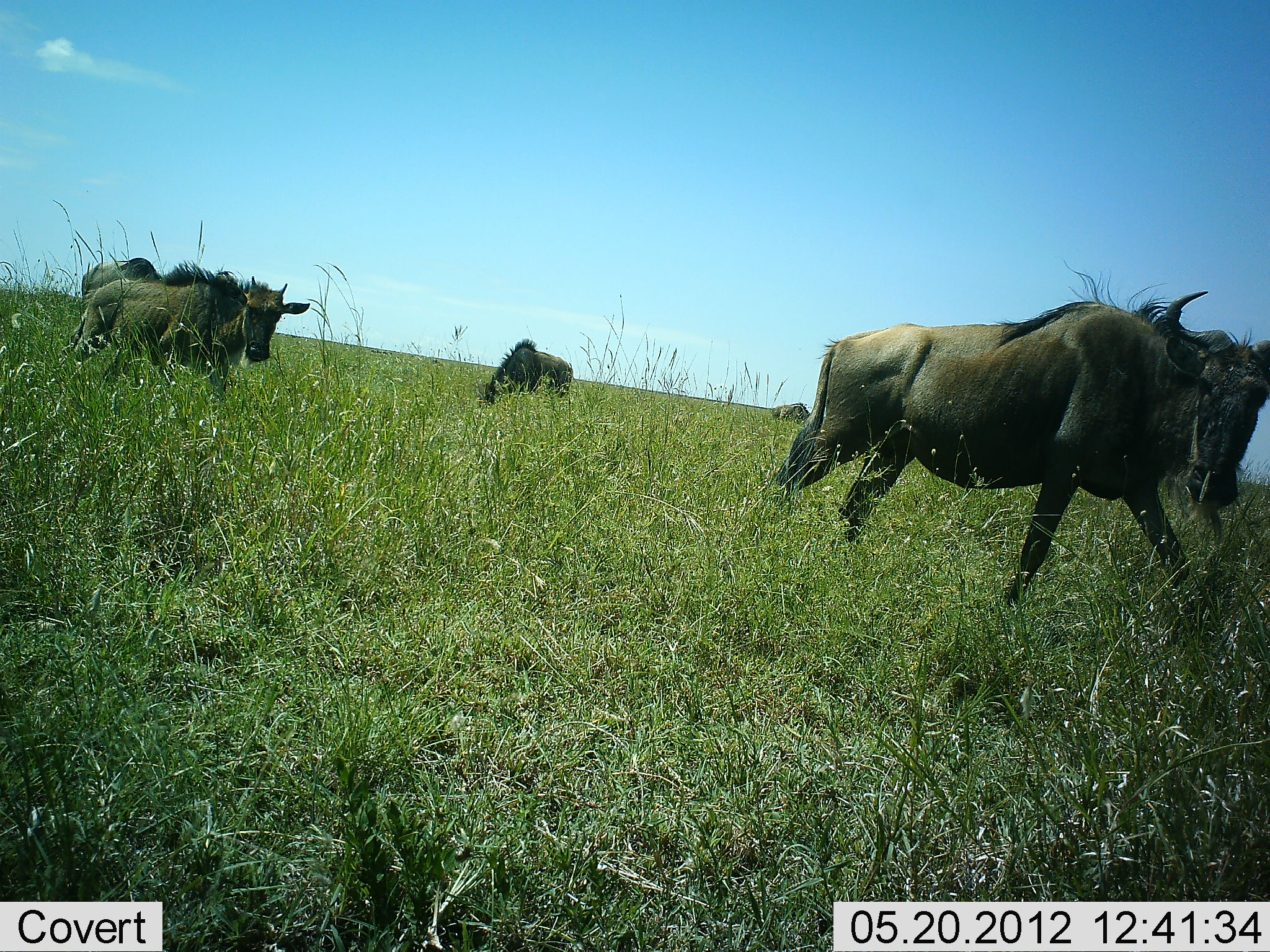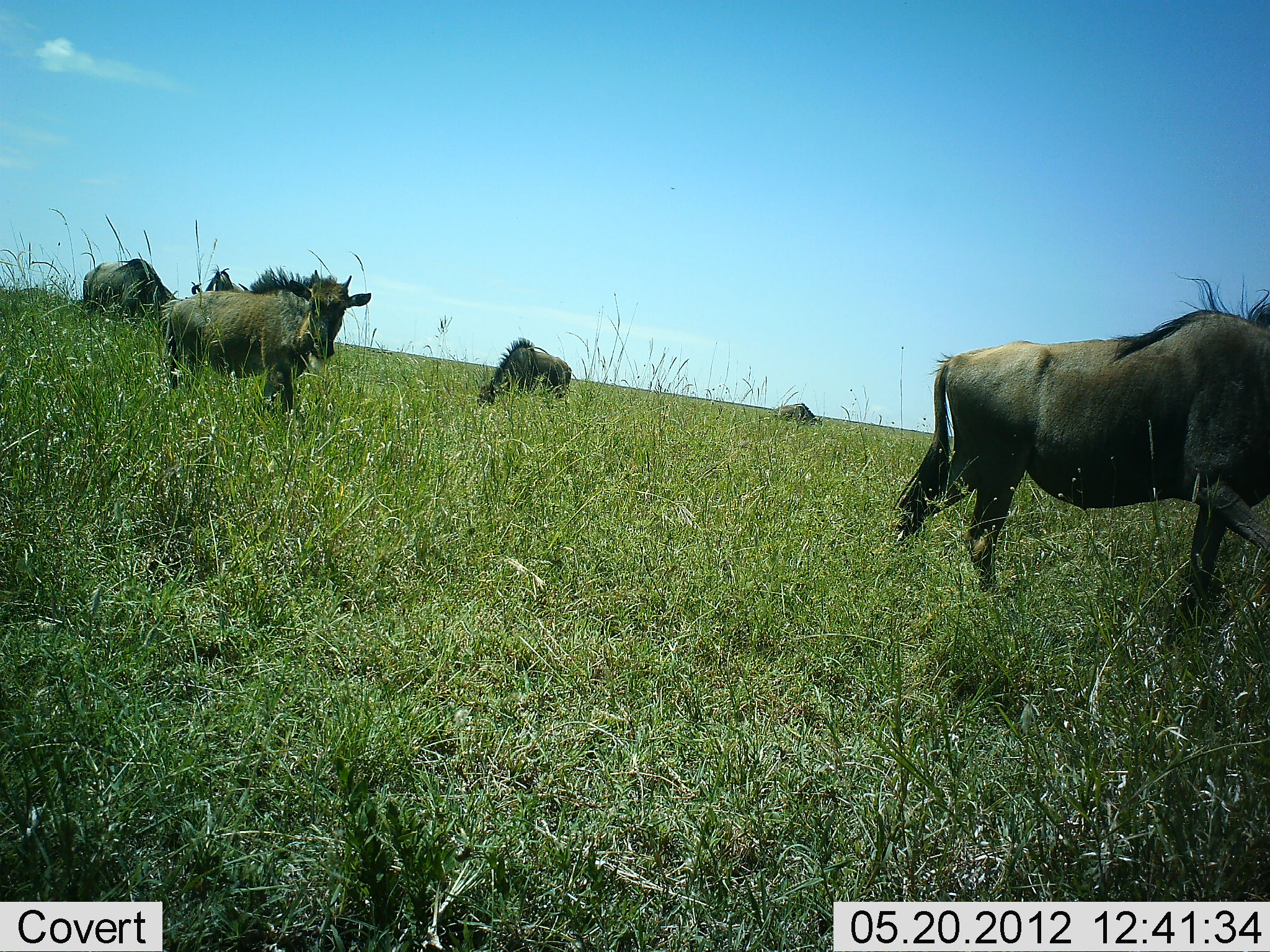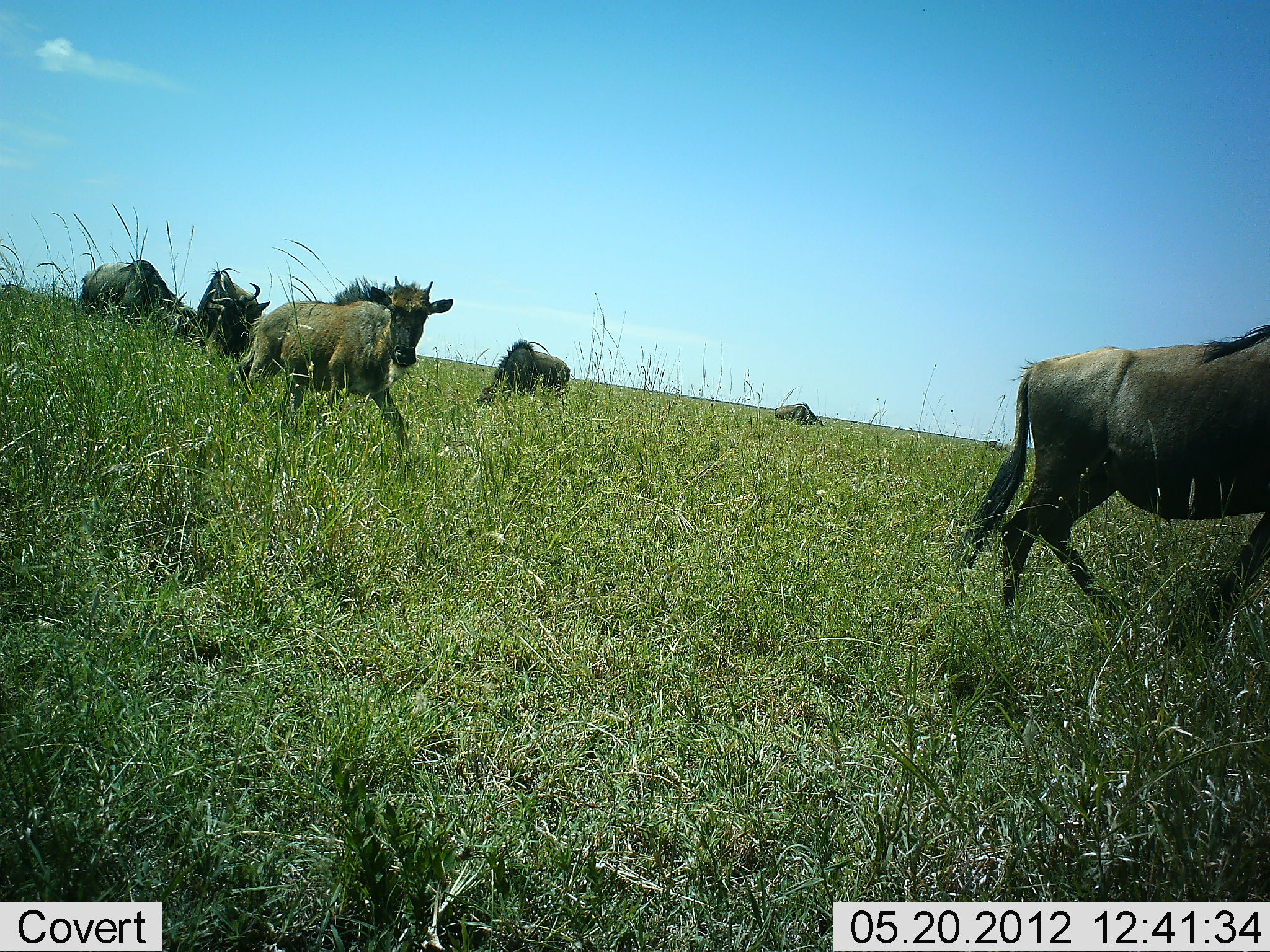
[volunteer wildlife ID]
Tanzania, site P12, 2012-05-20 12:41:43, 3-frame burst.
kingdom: Animalia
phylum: Chordata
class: Mammalia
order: Artiodactyla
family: Bovidae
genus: Connochaetes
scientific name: Connochaetes taurinus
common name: blue wildebeest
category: wildebeest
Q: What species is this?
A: Wildebeest (blue wildebeest) (Connochaetes taurinus).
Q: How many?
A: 6.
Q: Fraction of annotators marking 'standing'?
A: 40%.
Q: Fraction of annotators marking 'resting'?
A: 0%.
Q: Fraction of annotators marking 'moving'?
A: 90%.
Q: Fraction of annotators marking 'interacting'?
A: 0%.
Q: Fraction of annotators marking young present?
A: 60%.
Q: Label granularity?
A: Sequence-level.